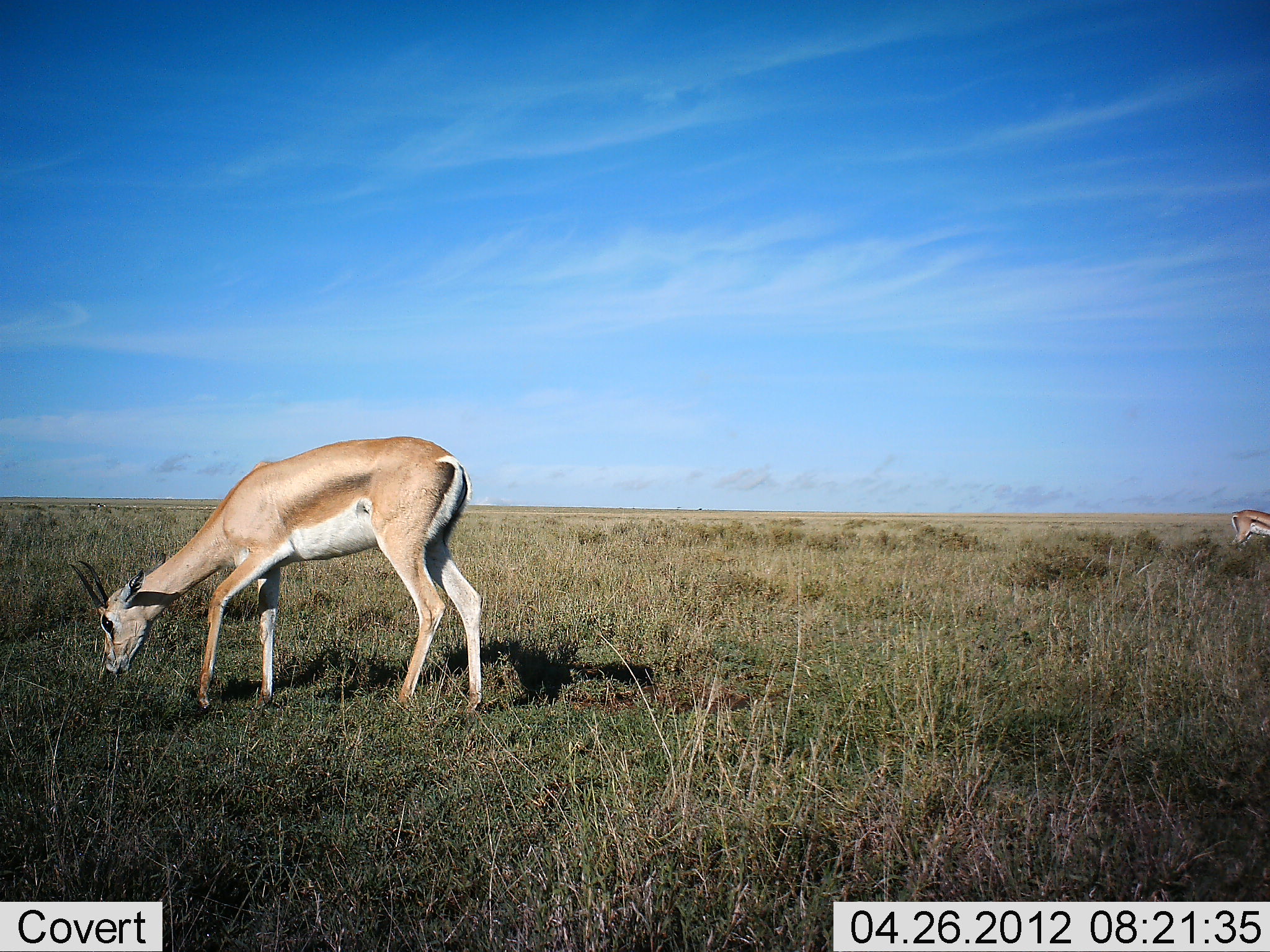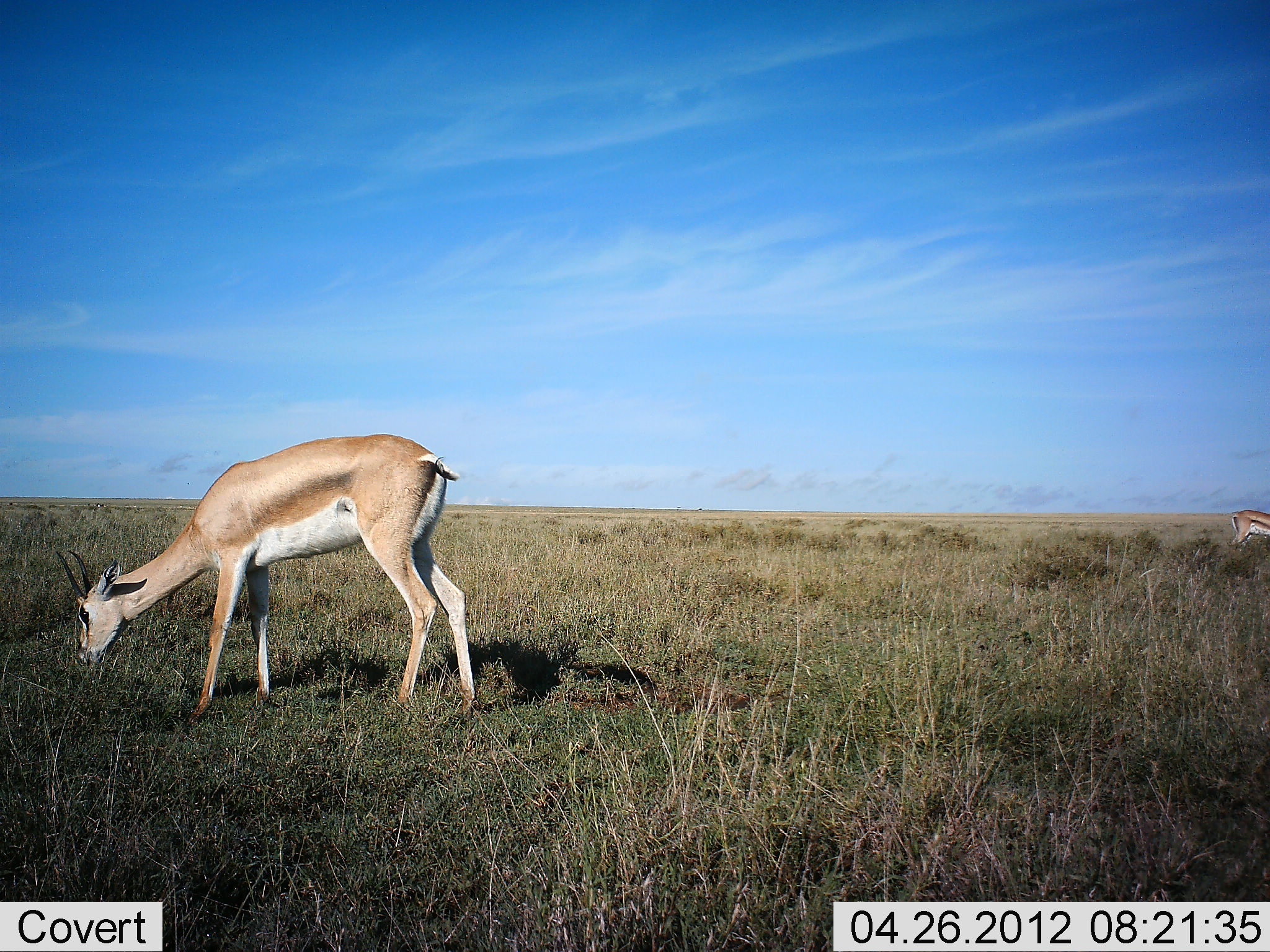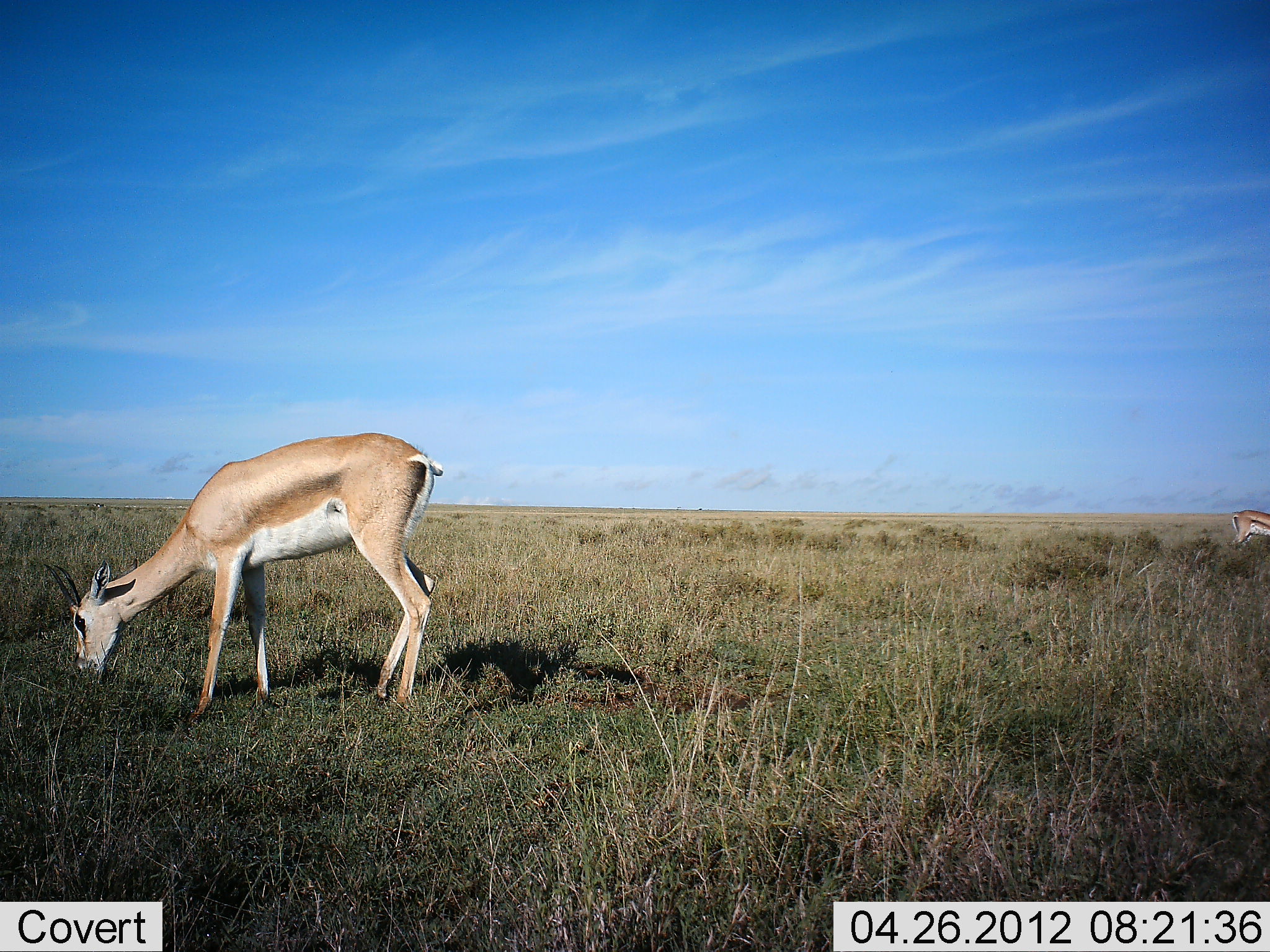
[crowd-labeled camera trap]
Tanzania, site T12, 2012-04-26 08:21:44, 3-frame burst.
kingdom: Animalia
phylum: Chordata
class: Mammalia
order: Artiodactyla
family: Bovidae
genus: Nanger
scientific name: Nanger granti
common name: grant's gazelle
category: gazellegrants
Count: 2.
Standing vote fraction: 32%.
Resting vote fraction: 0%.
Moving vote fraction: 0%.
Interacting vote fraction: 0%.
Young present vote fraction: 0%.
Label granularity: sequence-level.